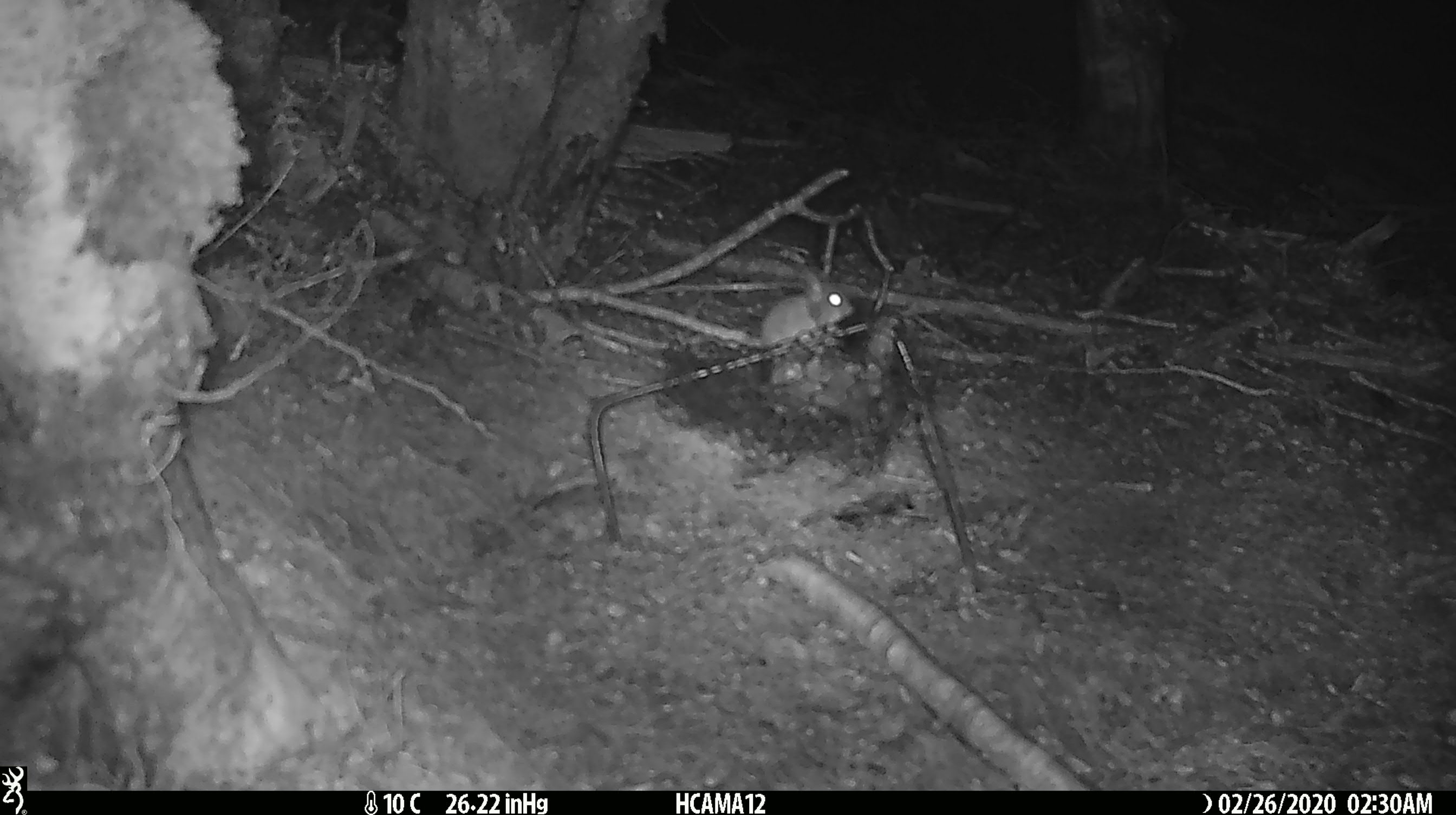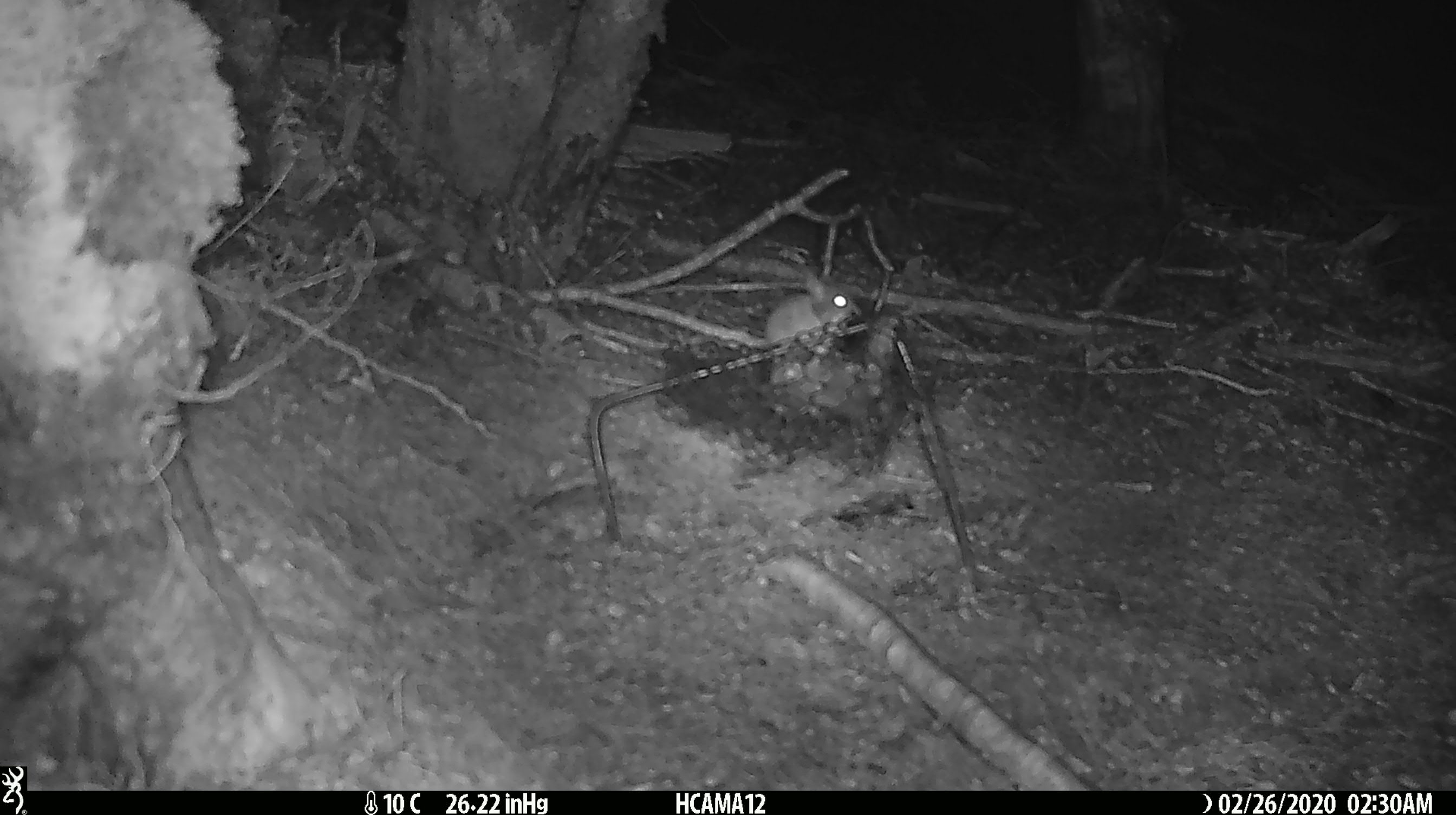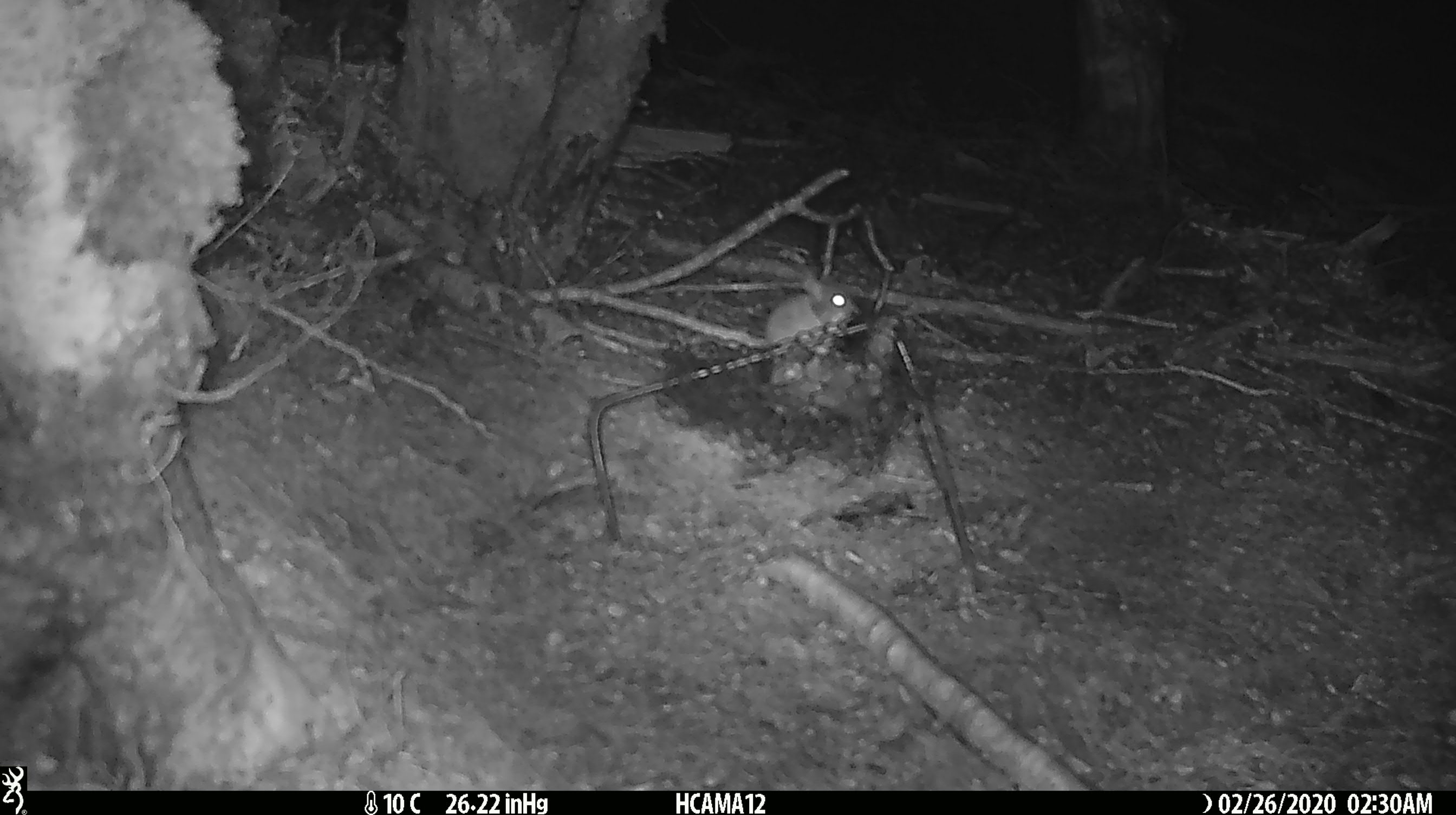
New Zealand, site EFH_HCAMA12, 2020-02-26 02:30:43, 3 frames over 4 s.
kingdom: Animalia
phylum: Chordata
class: Mammalia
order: Rodentia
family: Muridae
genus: Mus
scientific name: Mus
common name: mouse